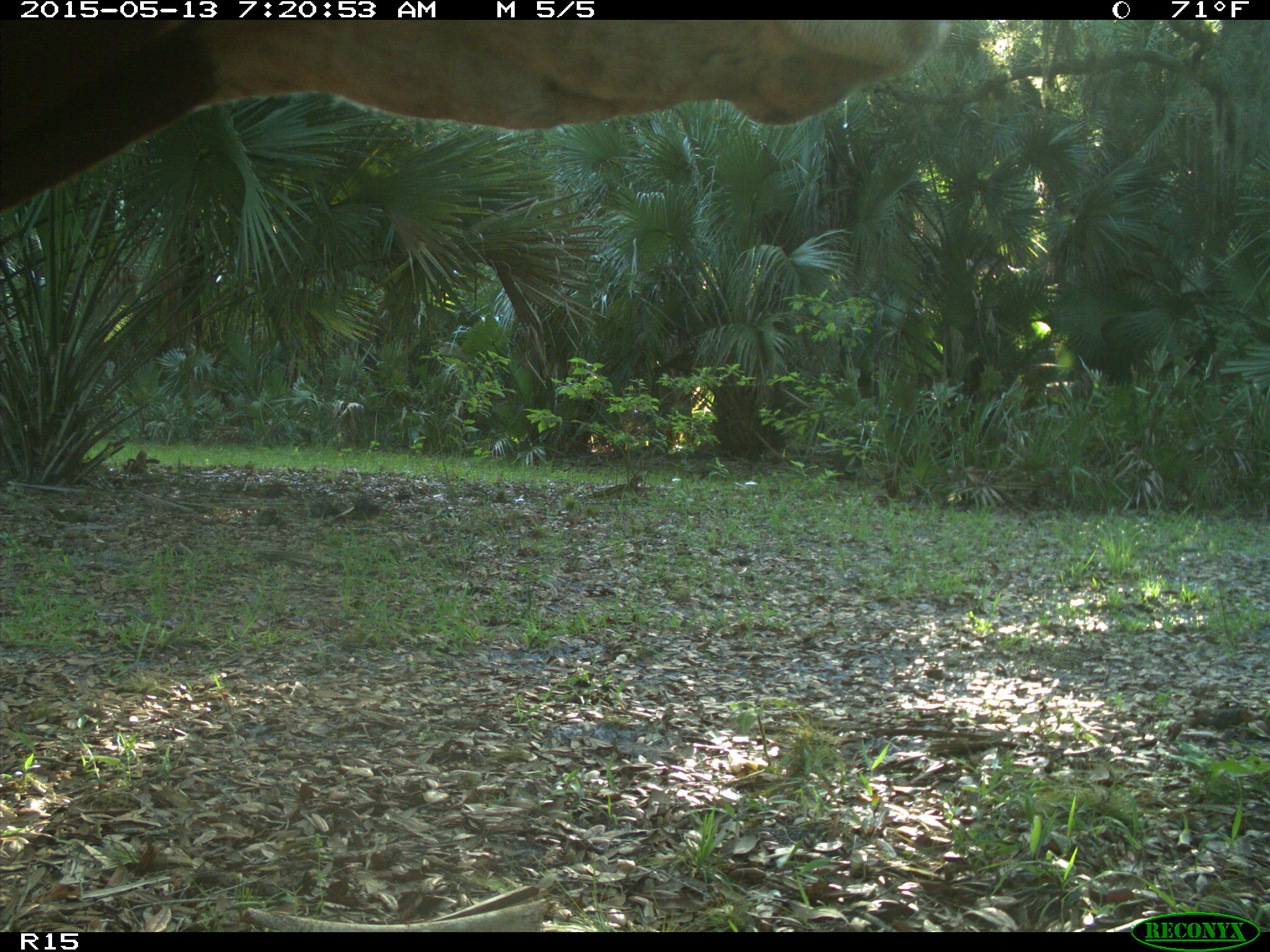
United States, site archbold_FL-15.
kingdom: Animalia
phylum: Chordata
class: Mammalia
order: Artiodactyla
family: Bovidae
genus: Bos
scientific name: Bos taurus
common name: domestic cow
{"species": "Bos taurus (domestic cow)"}